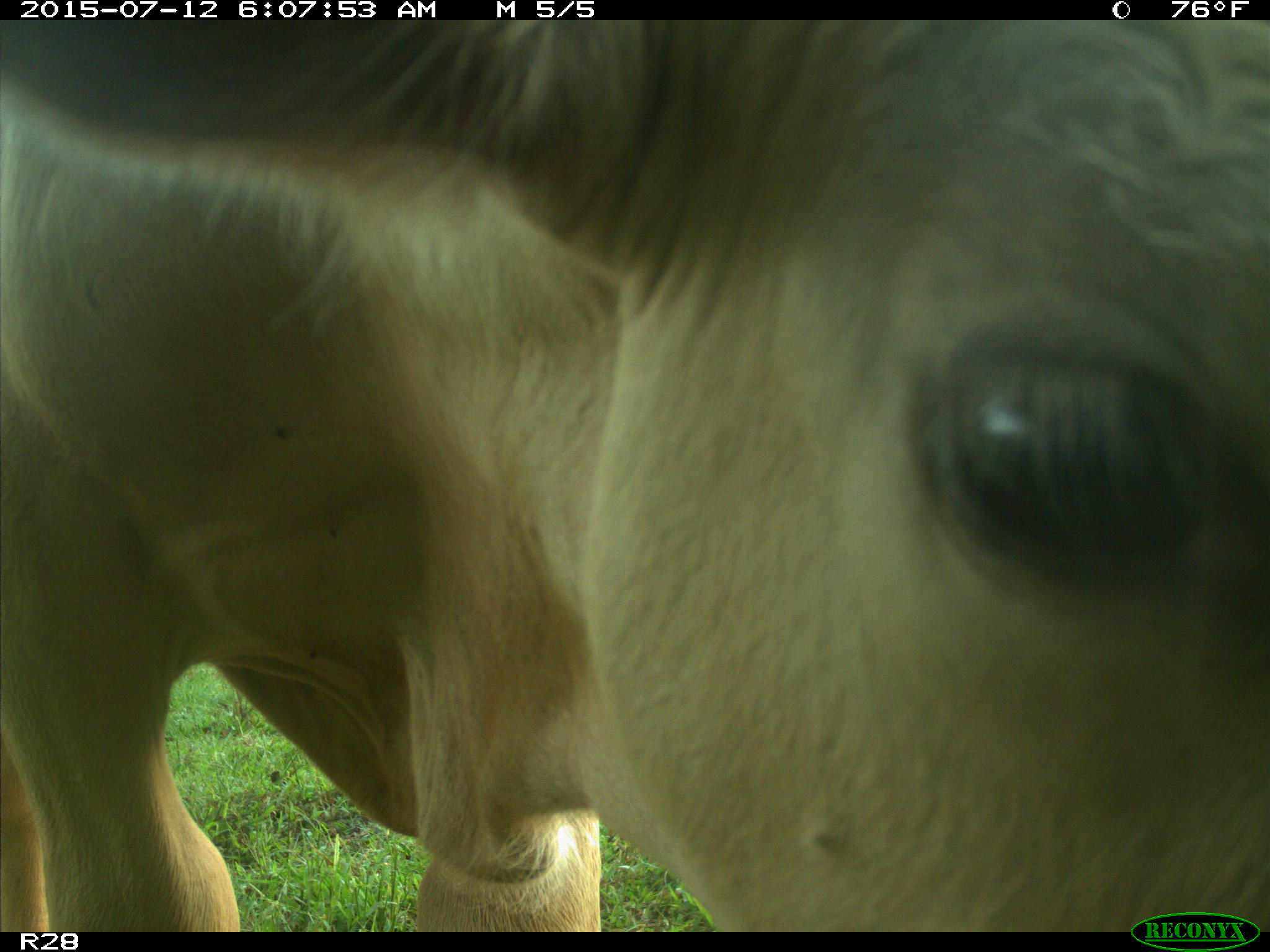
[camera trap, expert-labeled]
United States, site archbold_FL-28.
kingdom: Animalia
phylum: Chordata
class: Mammalia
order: Artiodactyla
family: Bovidae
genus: Bos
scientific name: Bos taurus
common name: domestic cow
Bos taurus (domestic cow).